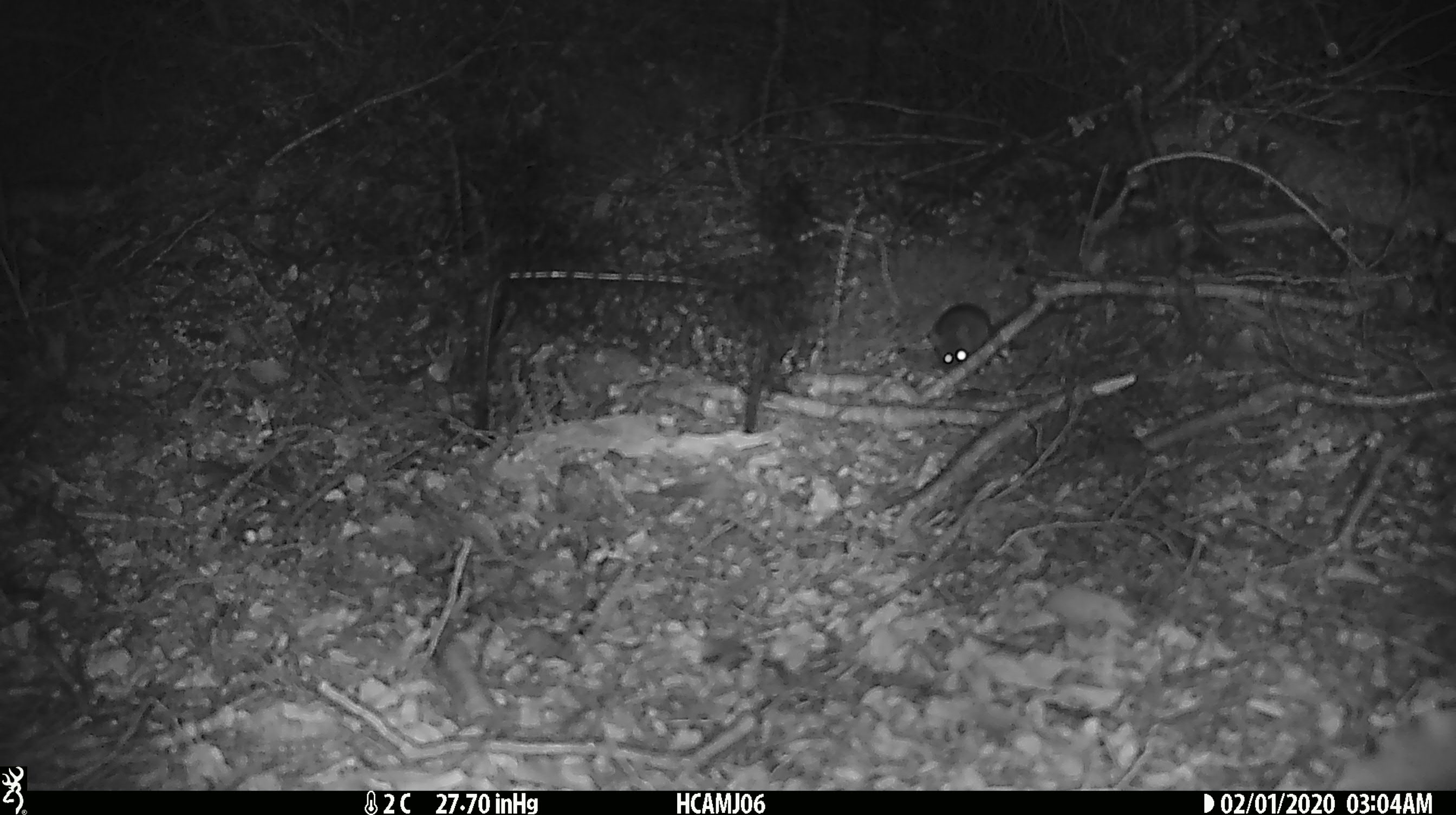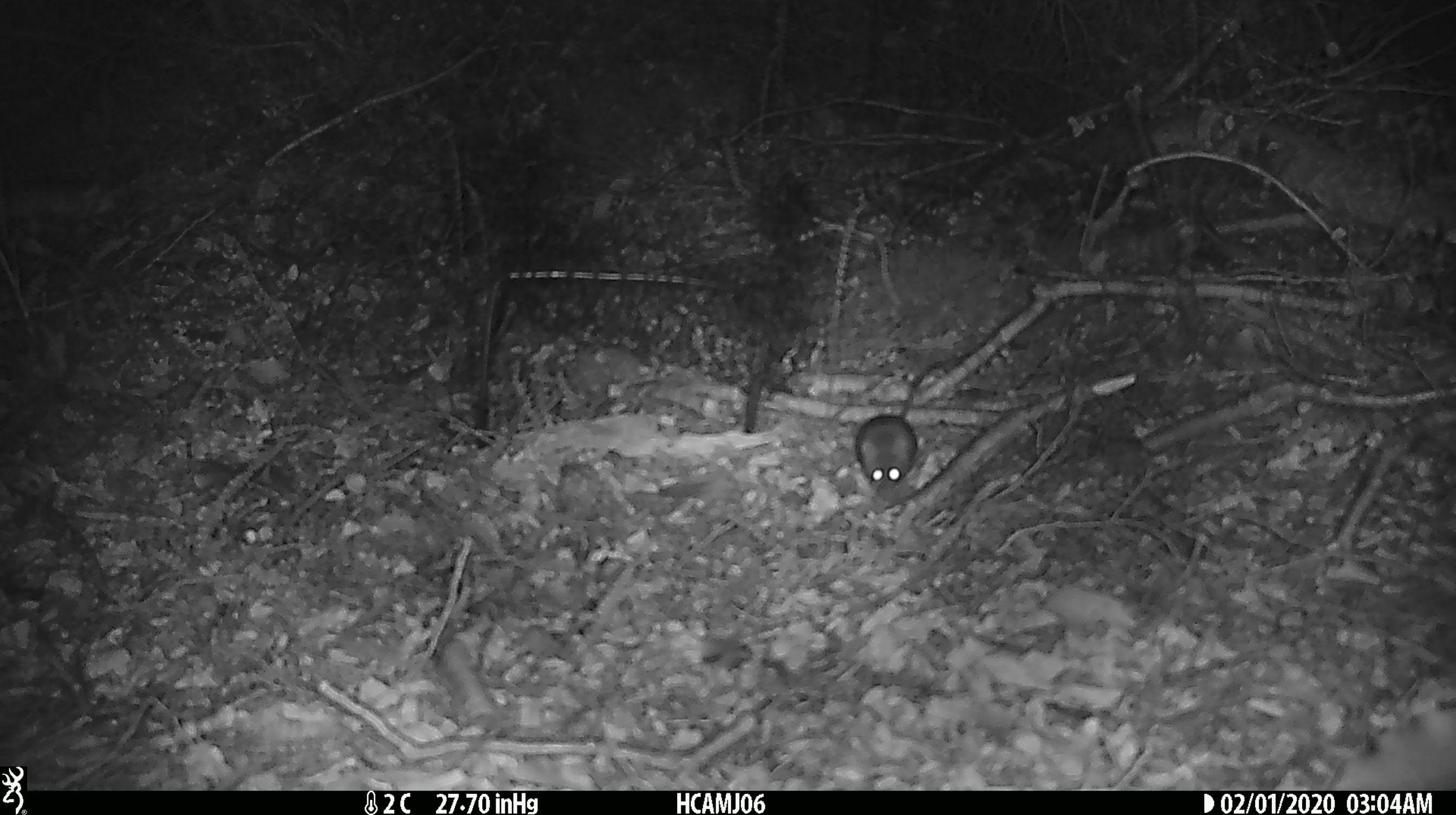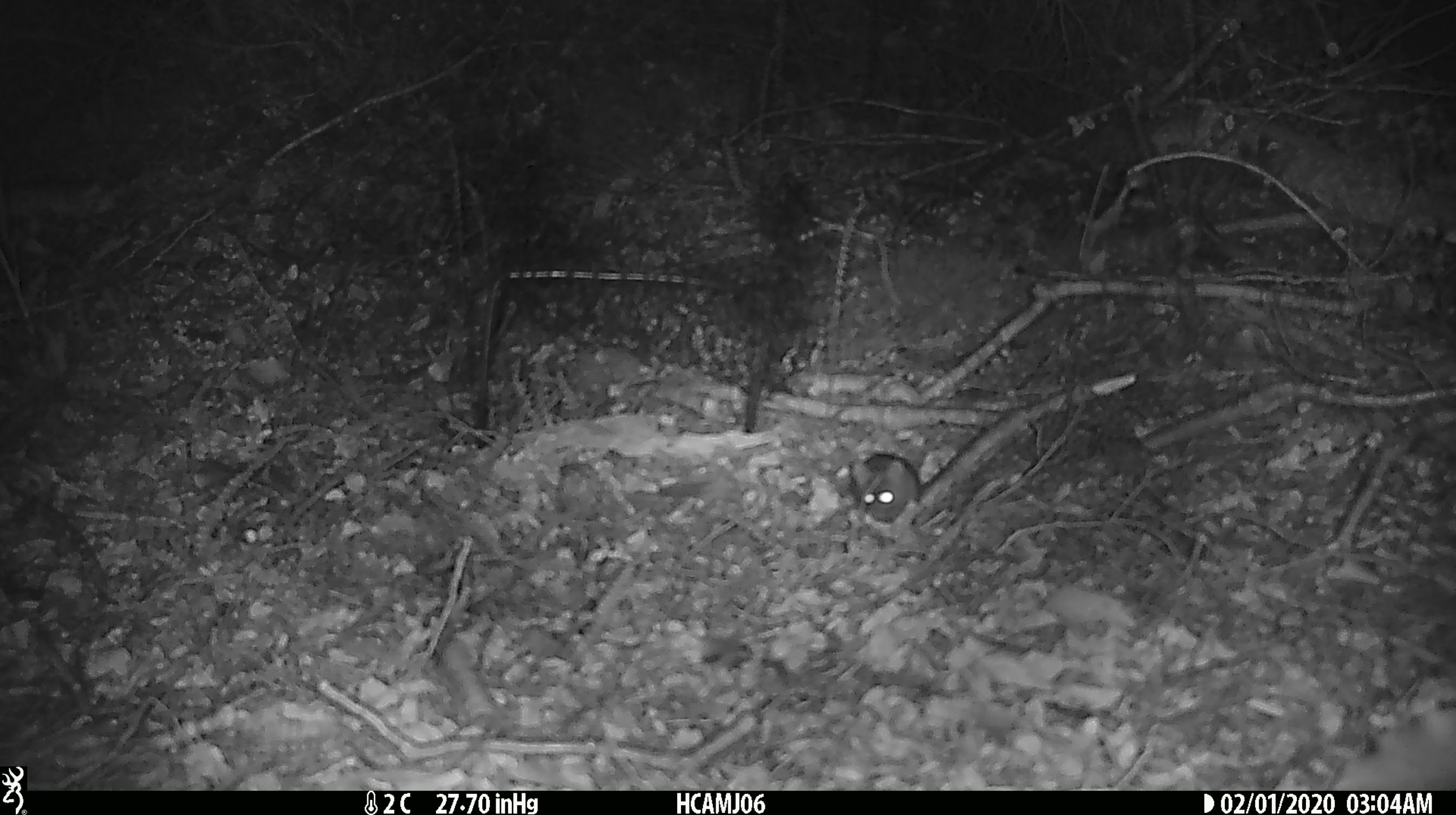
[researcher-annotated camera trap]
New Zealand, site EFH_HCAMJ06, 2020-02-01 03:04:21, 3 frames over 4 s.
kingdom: Animalia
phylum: Chordata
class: Mammalia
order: Rodentia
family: Muridae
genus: Mus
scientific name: Mus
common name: mouse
Mouse (Mus).